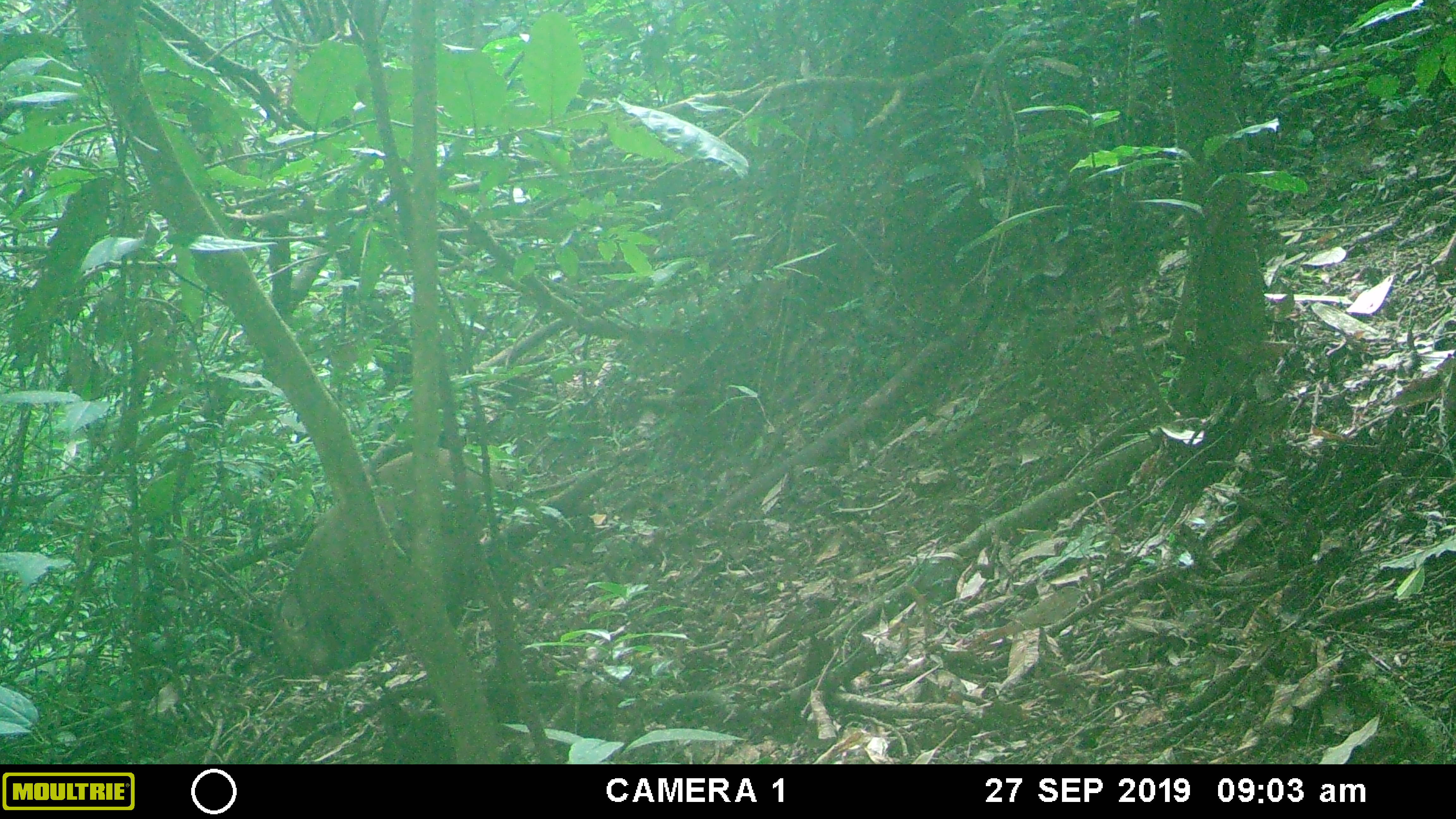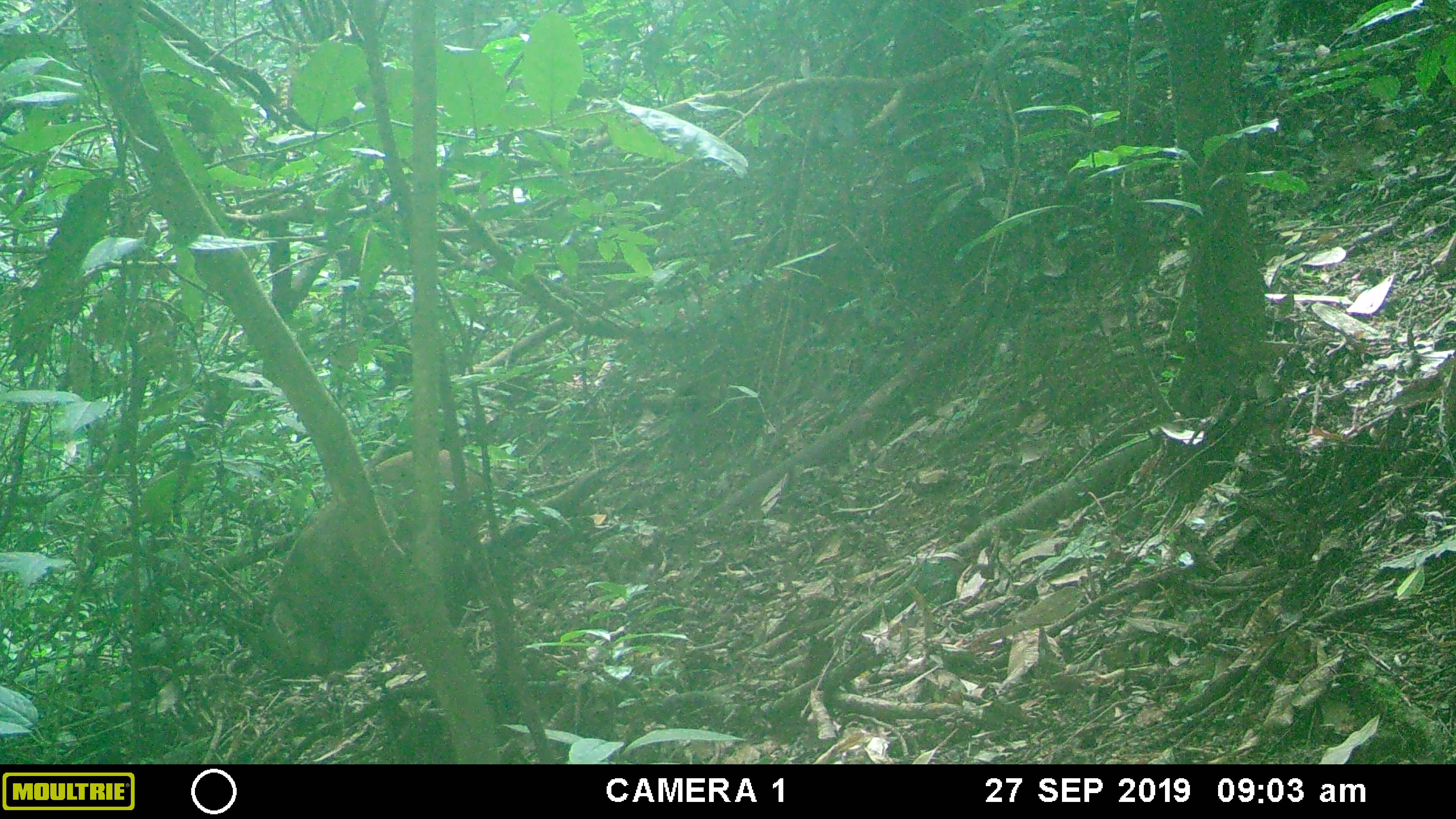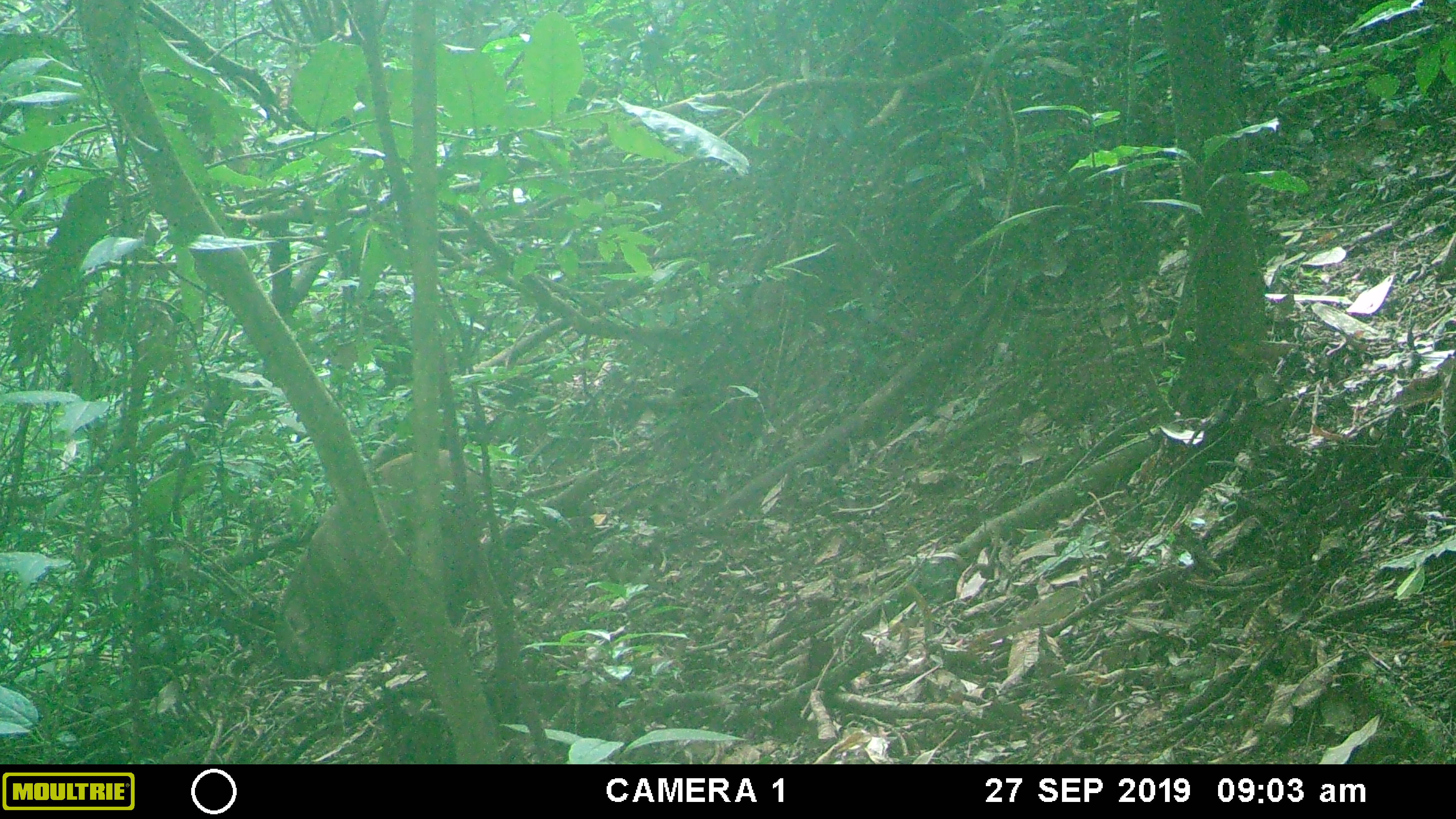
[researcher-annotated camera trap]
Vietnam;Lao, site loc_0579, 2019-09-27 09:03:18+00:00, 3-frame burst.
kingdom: Animalia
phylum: Chordata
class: Mammalia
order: Artiodactyla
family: Suidae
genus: Sus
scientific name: Sus scrofa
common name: eurasian wild pig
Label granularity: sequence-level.